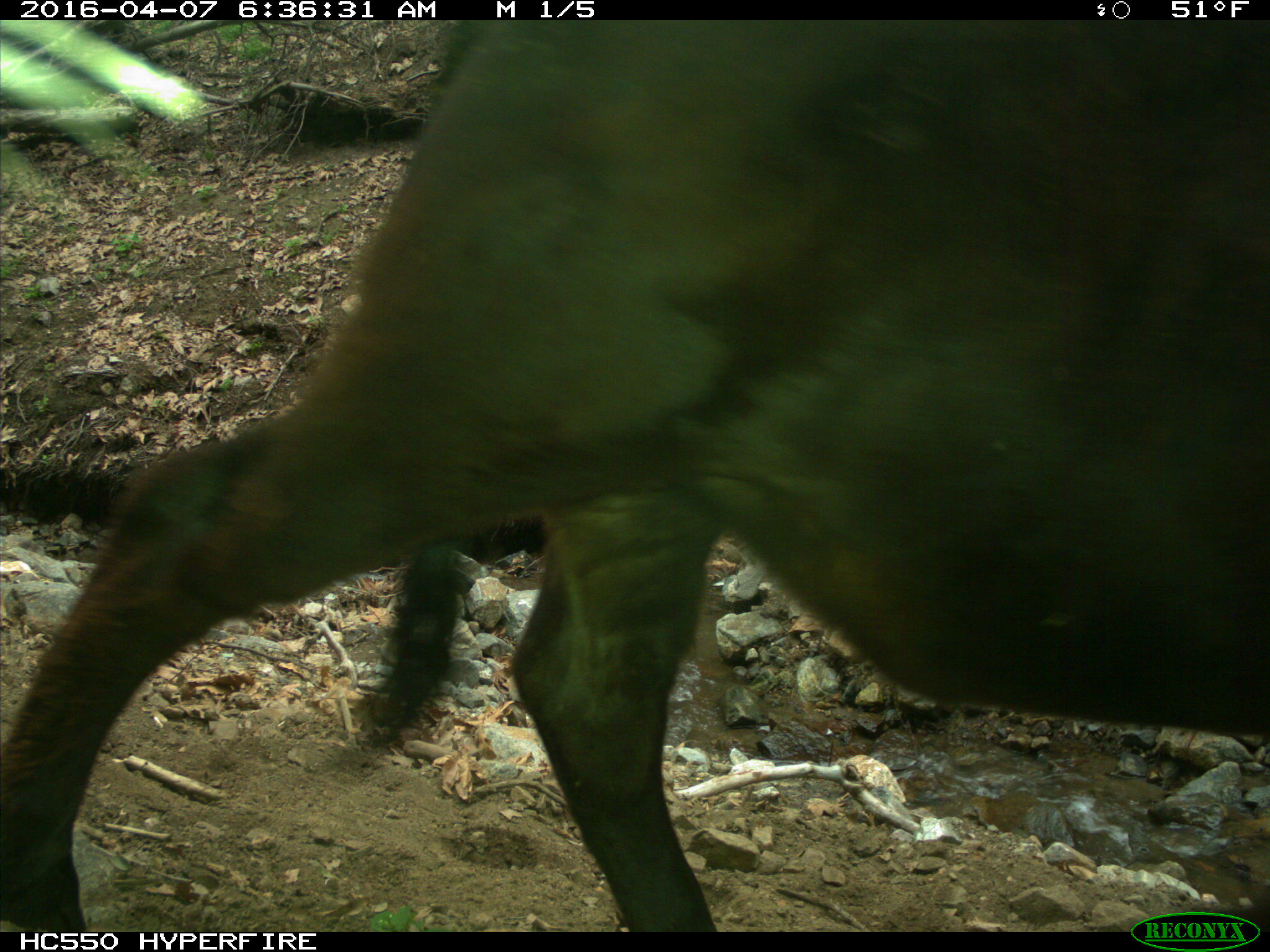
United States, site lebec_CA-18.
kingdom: Animalia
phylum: Chordata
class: Mammalia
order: Artiodactyla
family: Bovidae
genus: Bos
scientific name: Bos taurus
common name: domestic cow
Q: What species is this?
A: Bos taurus (domestic cow).